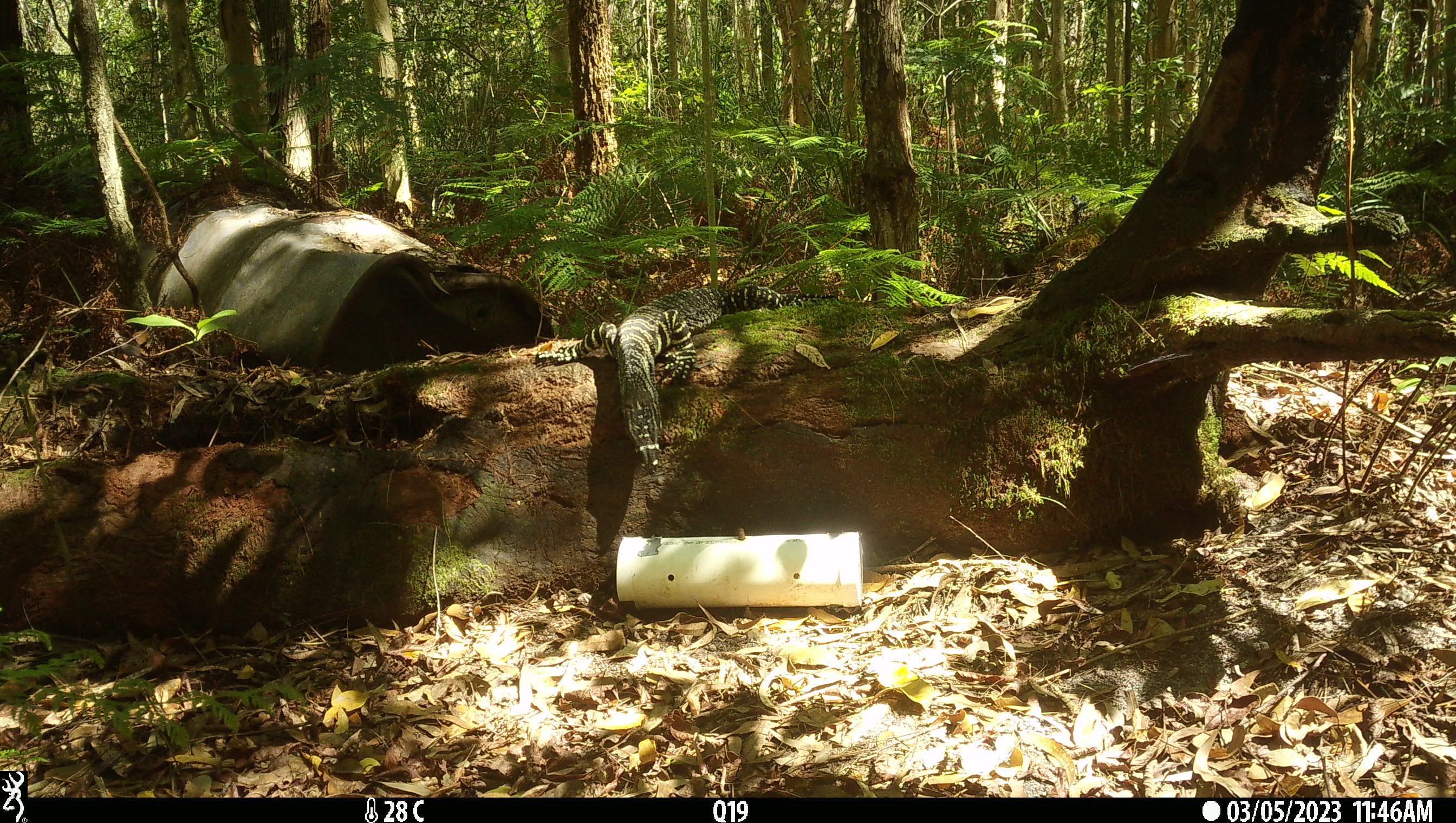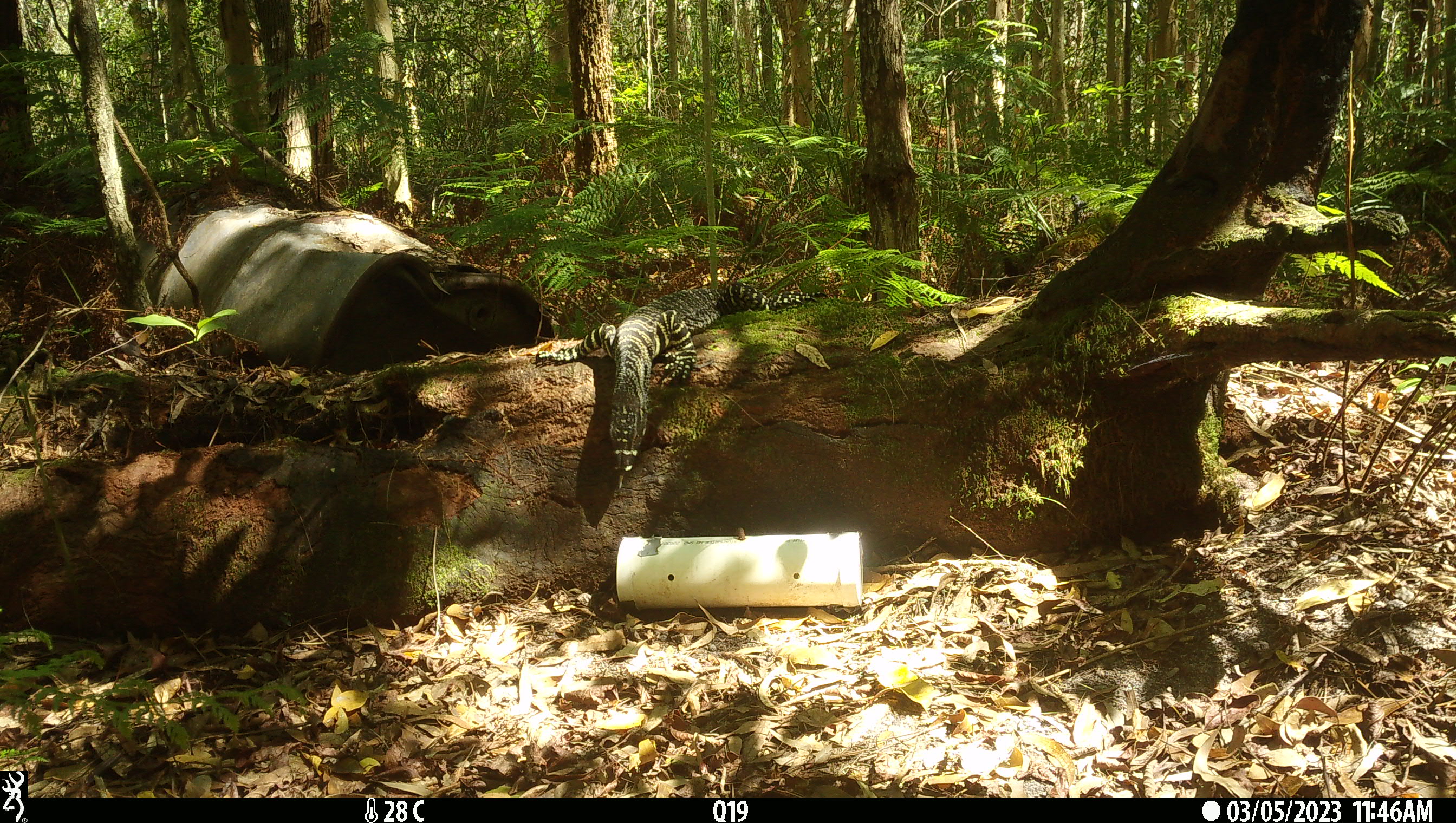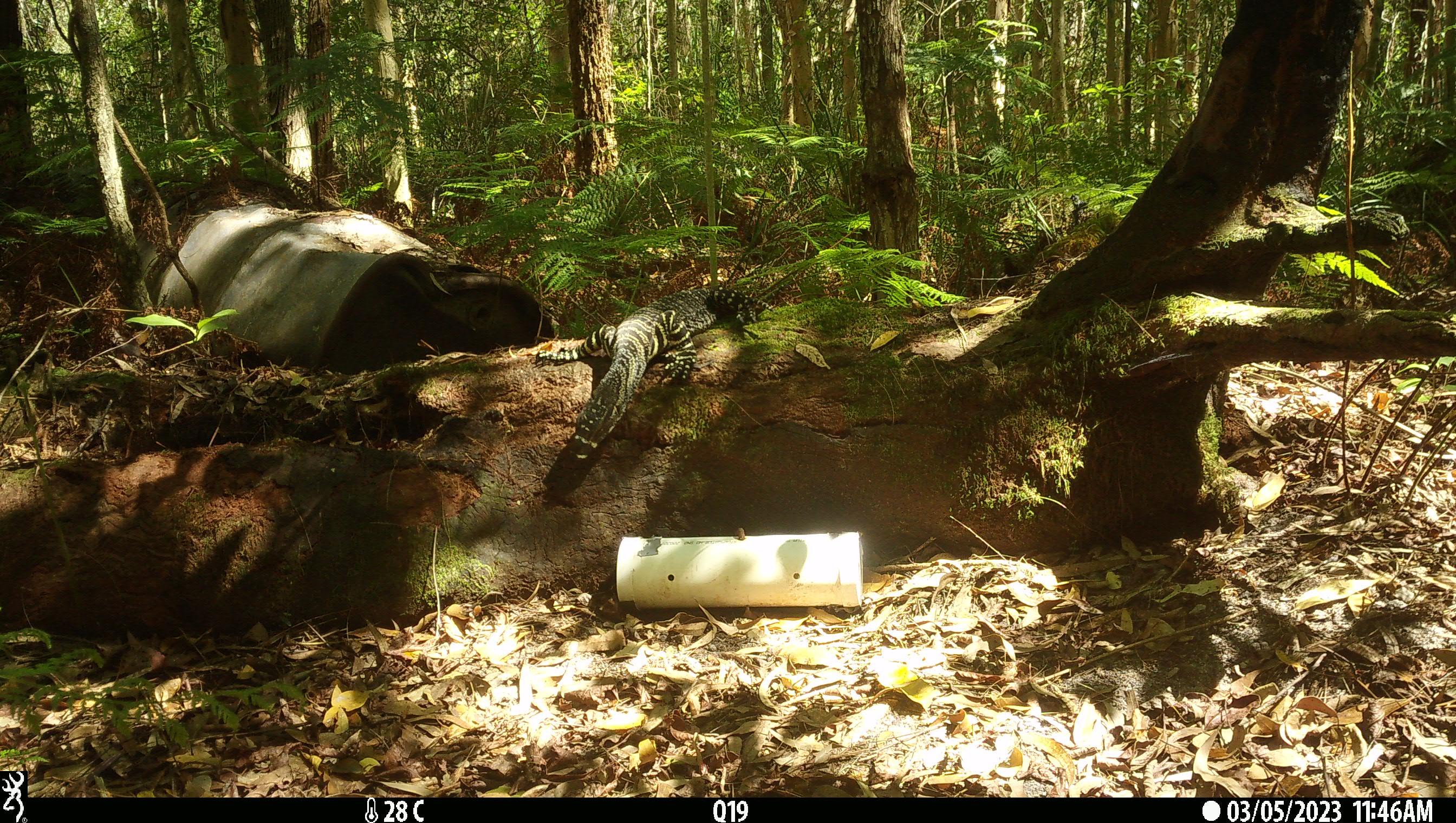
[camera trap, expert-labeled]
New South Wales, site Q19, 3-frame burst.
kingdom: Animalia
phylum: Chordata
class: Reptilia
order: Squamata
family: Varanidae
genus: Varanus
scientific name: Varanus varius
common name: lace monitor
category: goanna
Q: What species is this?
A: Goanna (lace monitor) (Varanus varius).